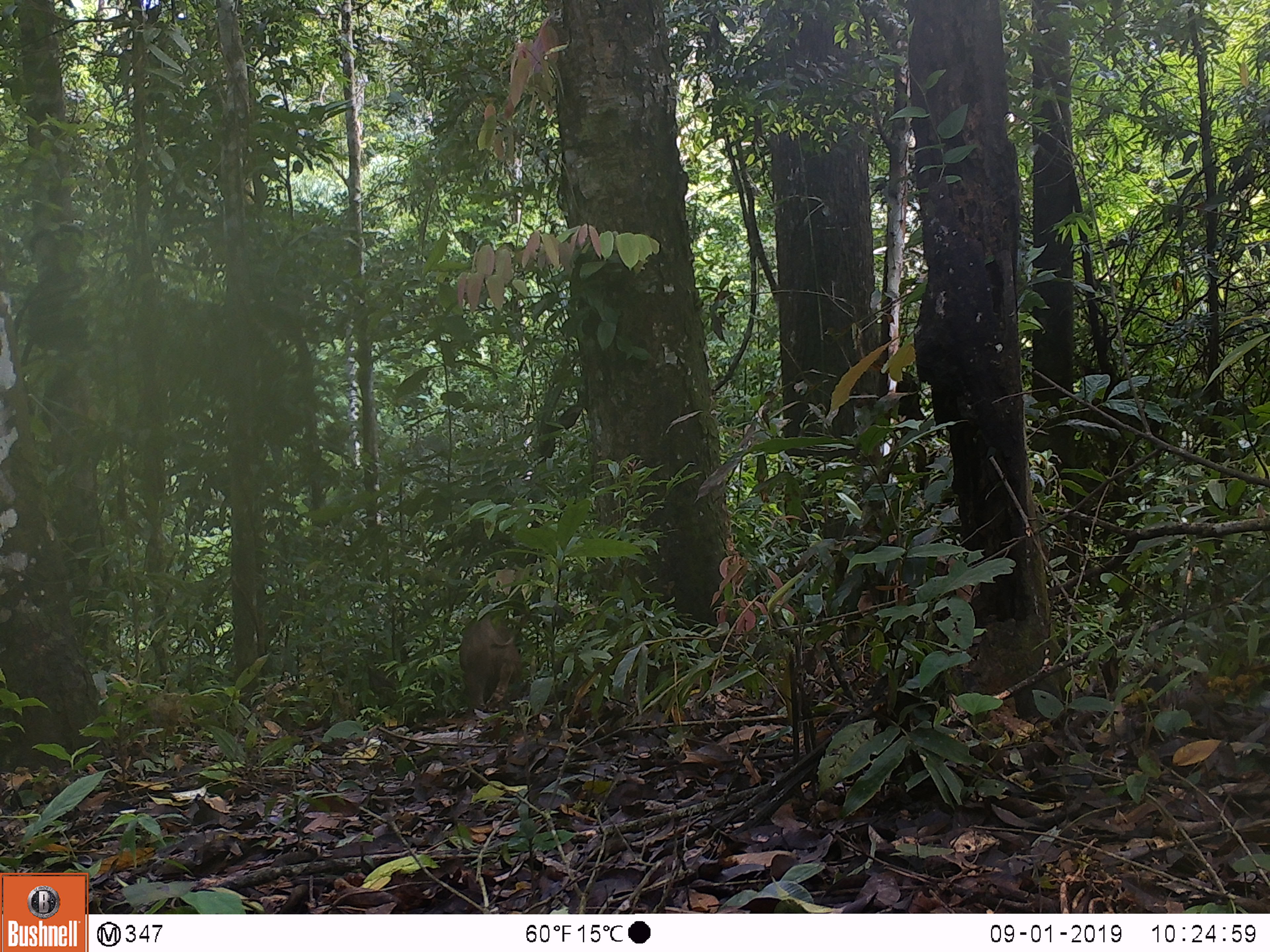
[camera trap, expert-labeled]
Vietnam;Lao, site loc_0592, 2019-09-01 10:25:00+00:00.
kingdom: Animalia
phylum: Chordata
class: Mammalia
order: Artiodactyla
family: Suidae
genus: Sus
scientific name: Sus scrofa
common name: eurasian wild pig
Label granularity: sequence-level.